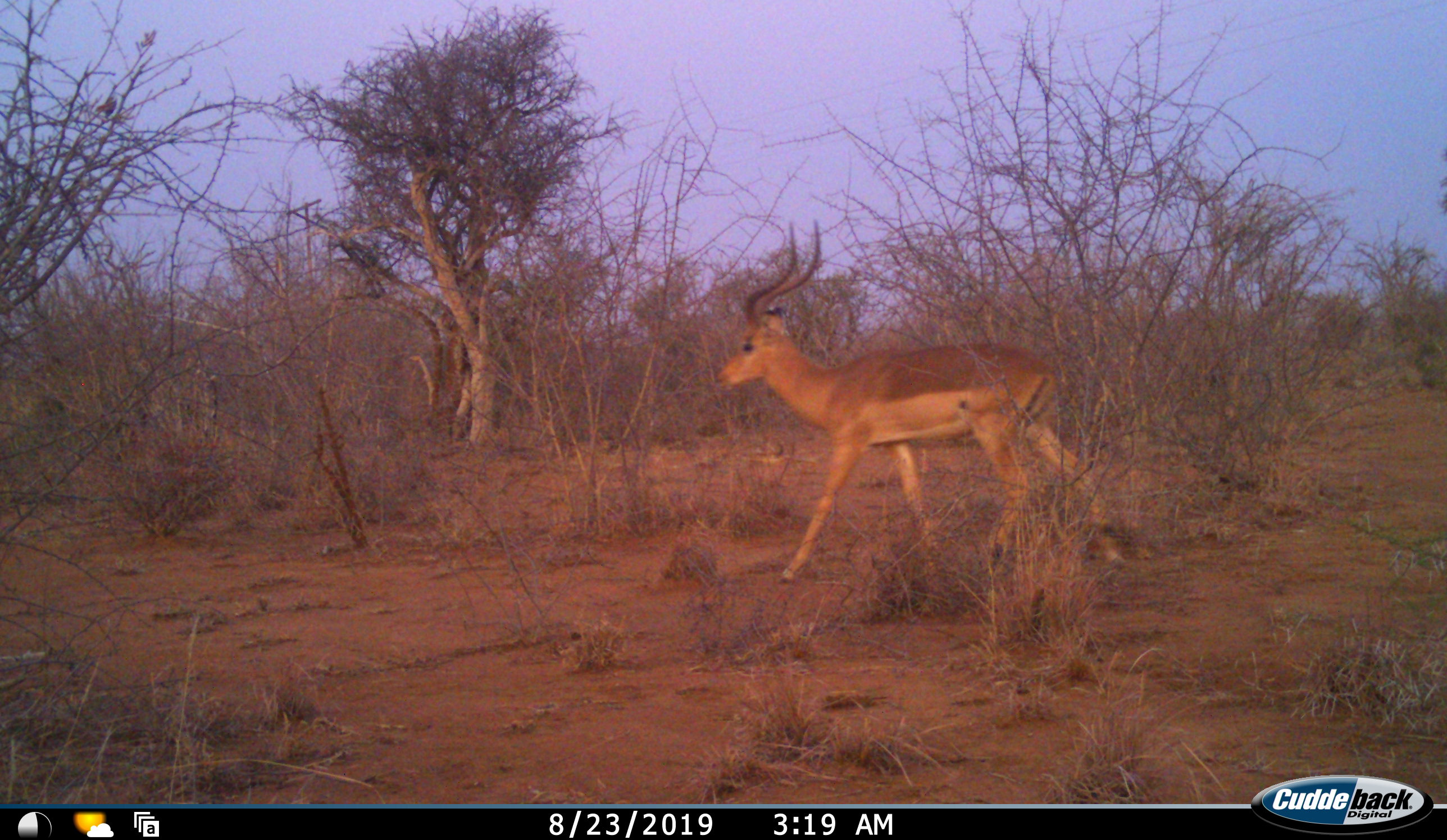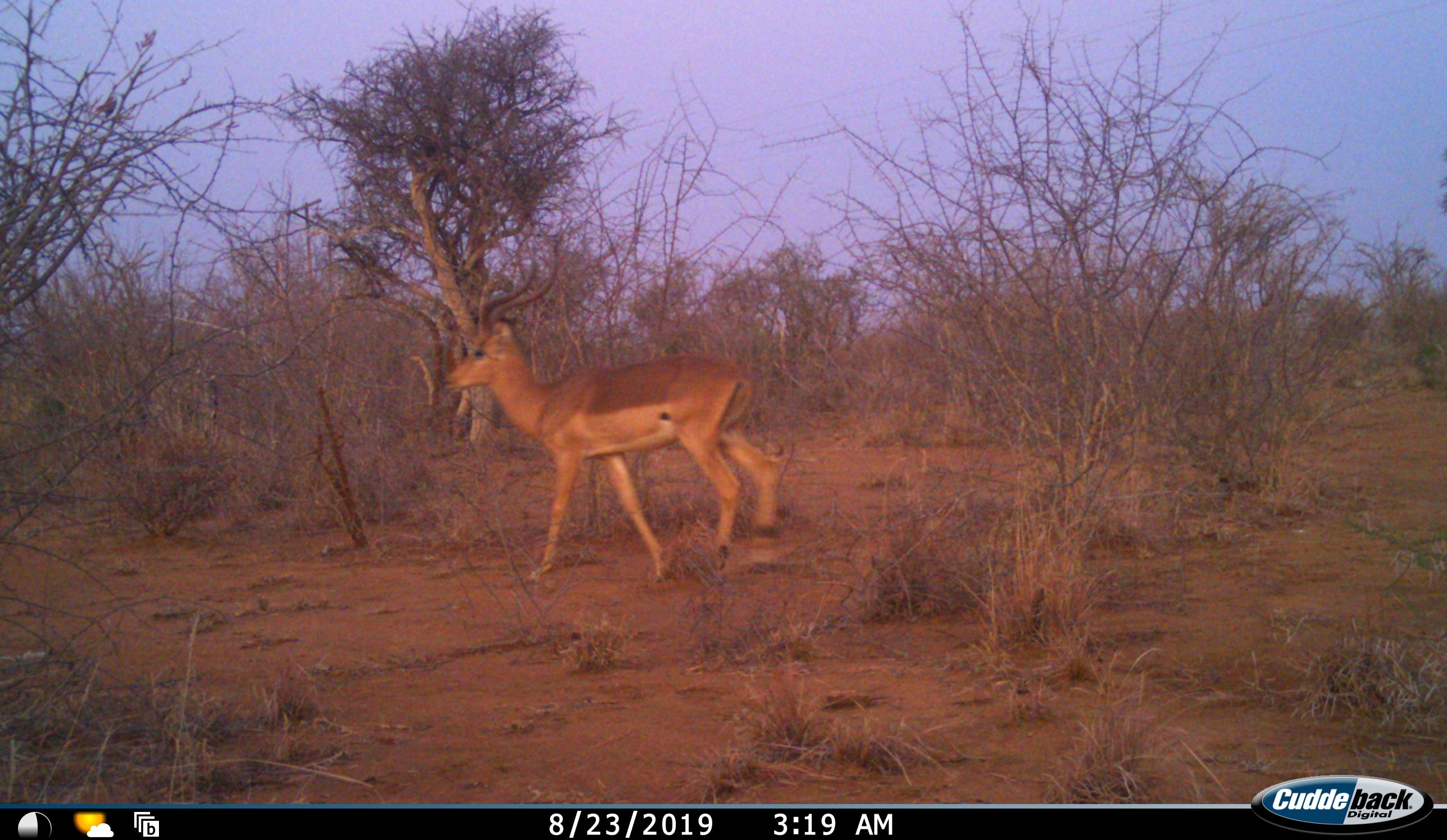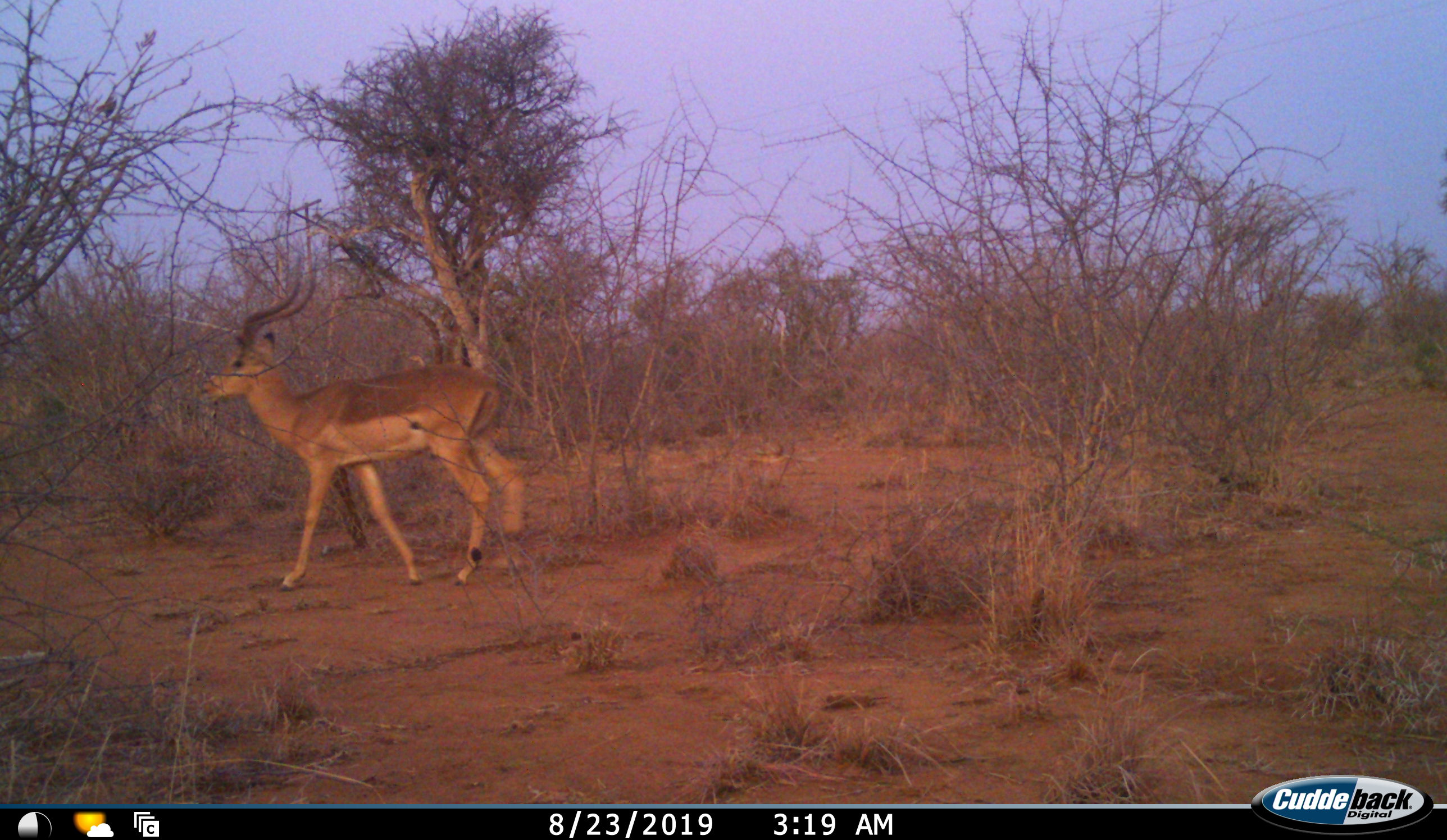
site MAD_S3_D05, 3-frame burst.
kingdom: Animalia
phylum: Chordata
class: Mammalia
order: Artiodactyla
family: Bovidae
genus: Aepyceros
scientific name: Aepyceros melampus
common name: impala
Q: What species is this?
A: Impala (Aepyceros melampus).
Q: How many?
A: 1.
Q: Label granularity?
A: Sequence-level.